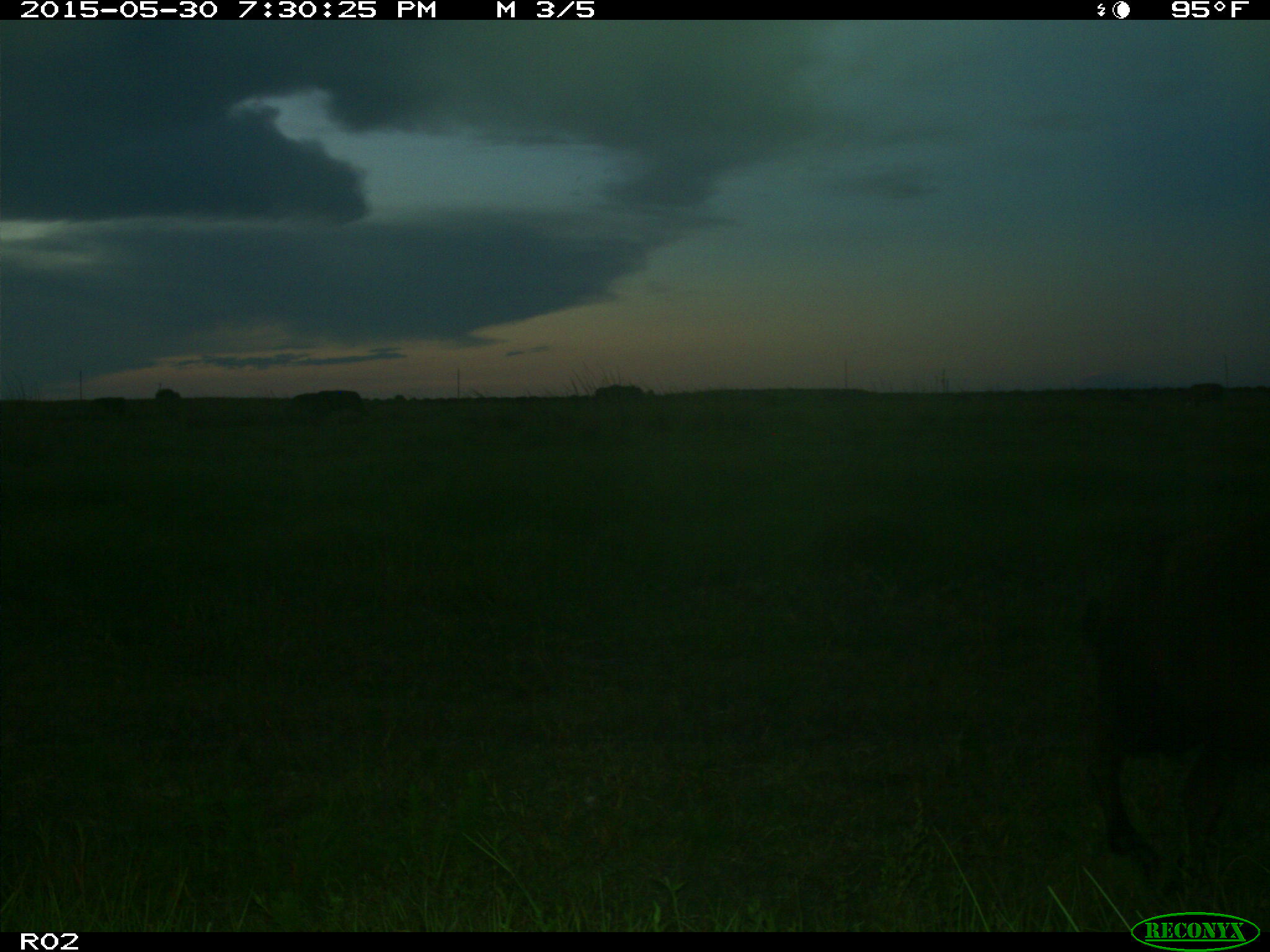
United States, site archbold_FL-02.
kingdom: Animalia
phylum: Chordata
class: Mammalia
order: Artiodactyla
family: Bovidae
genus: Bos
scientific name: Bos taurus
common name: domestic cow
Bos taurus (domestic cow).